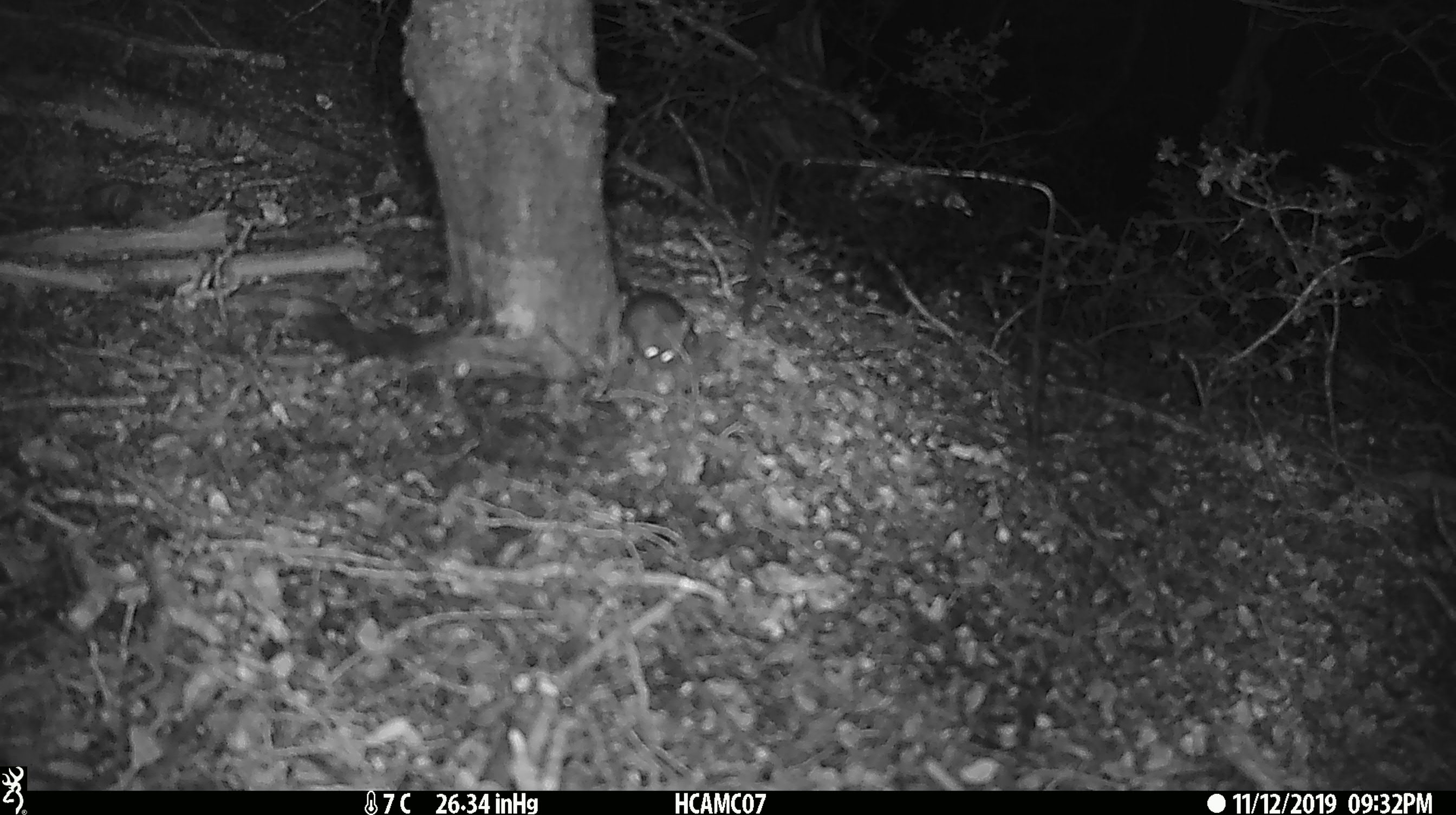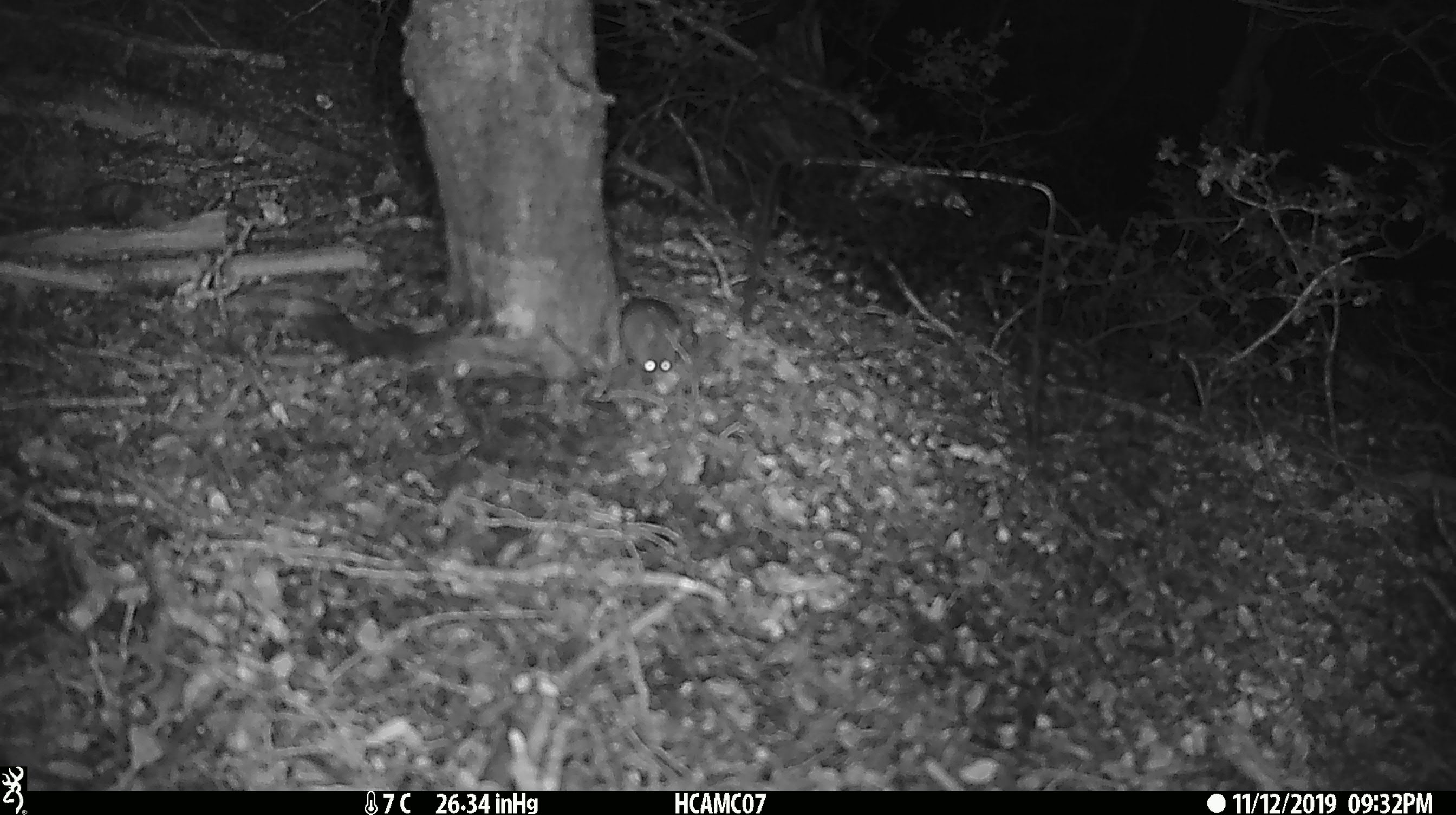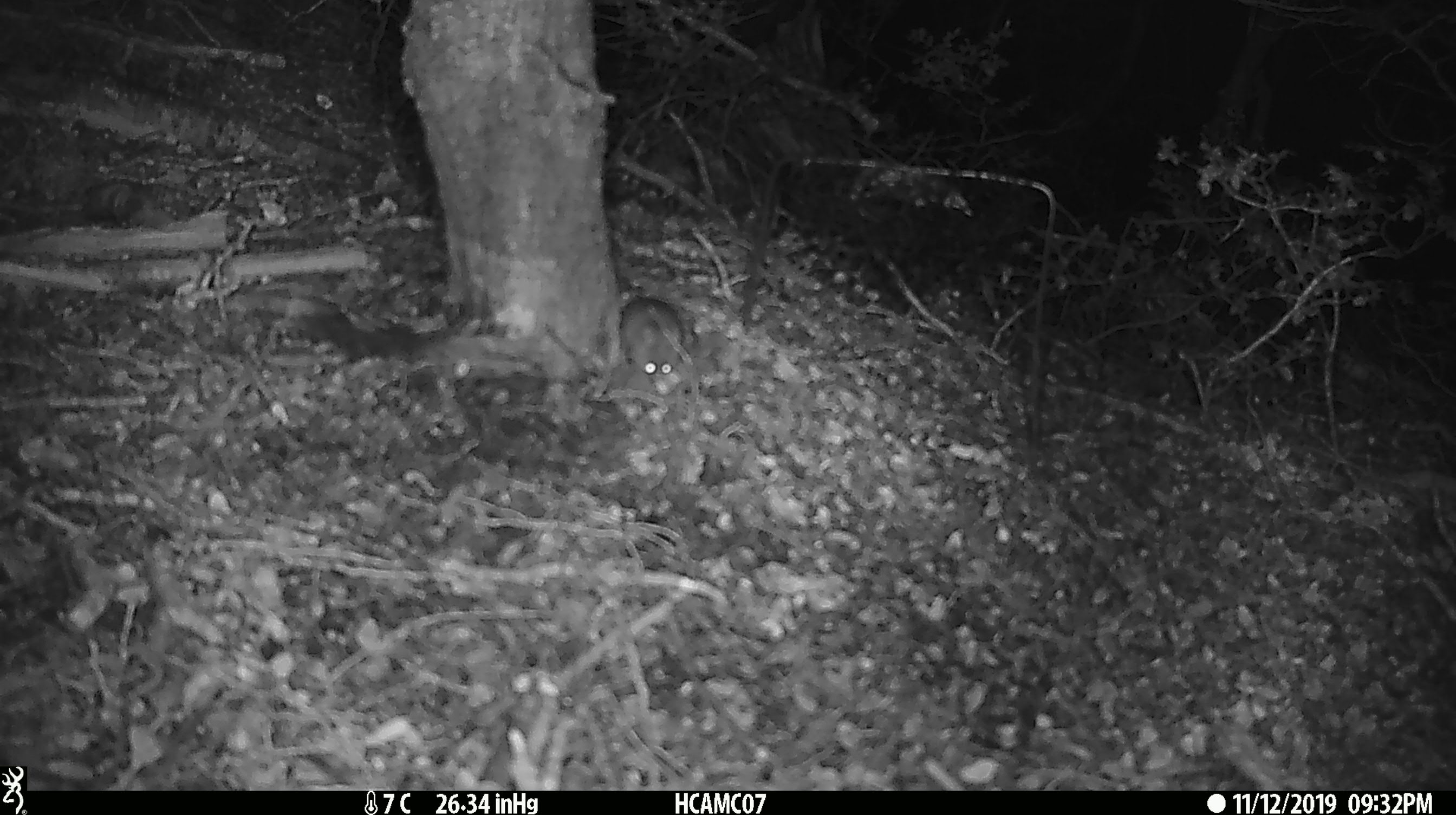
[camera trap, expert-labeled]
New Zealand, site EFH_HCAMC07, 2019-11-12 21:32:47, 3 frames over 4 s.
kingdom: Animalia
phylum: Chordata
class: Mammalia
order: Rodentia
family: Muridae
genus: Mus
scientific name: Mus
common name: mouse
Mouse (Mus).